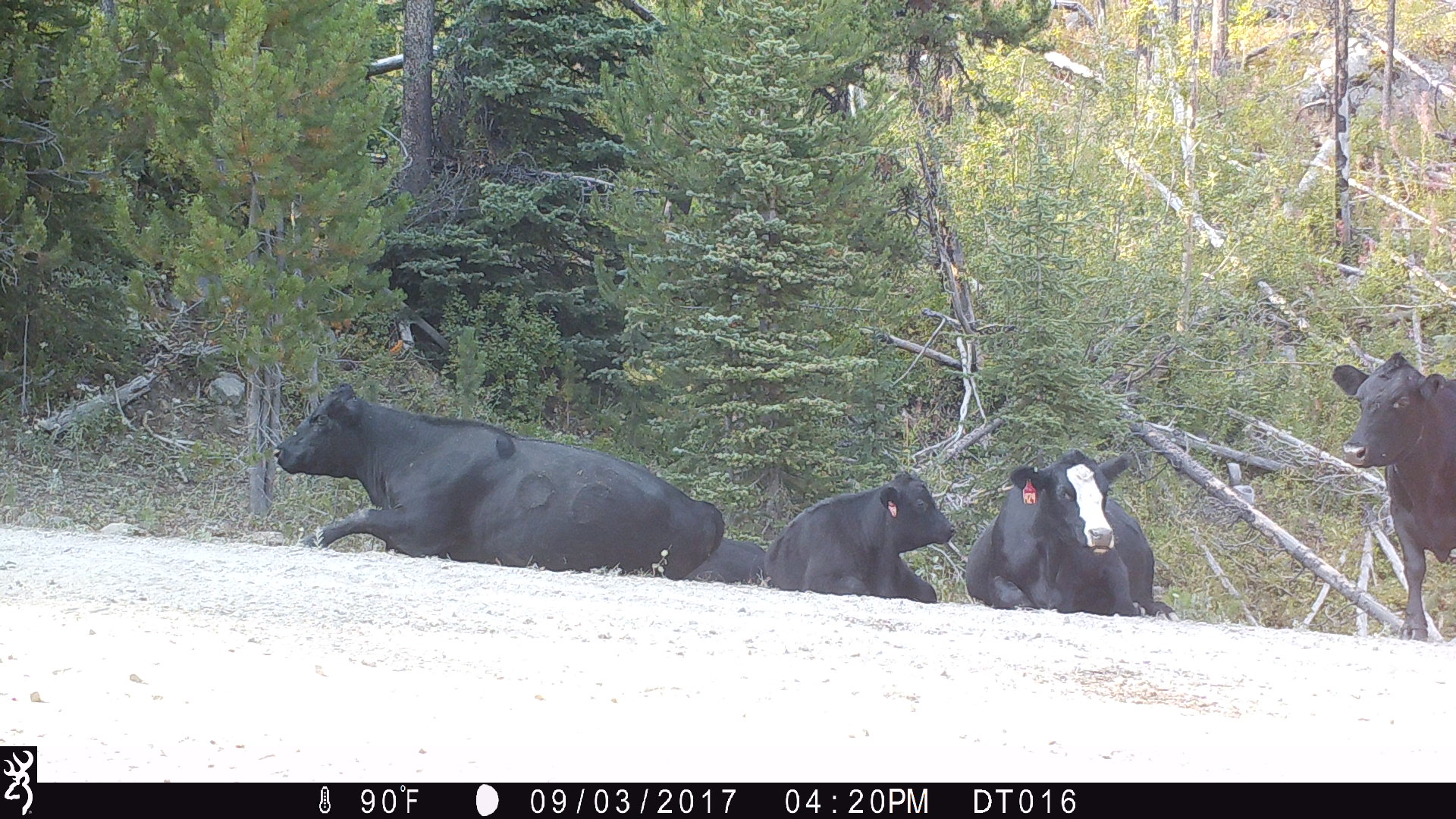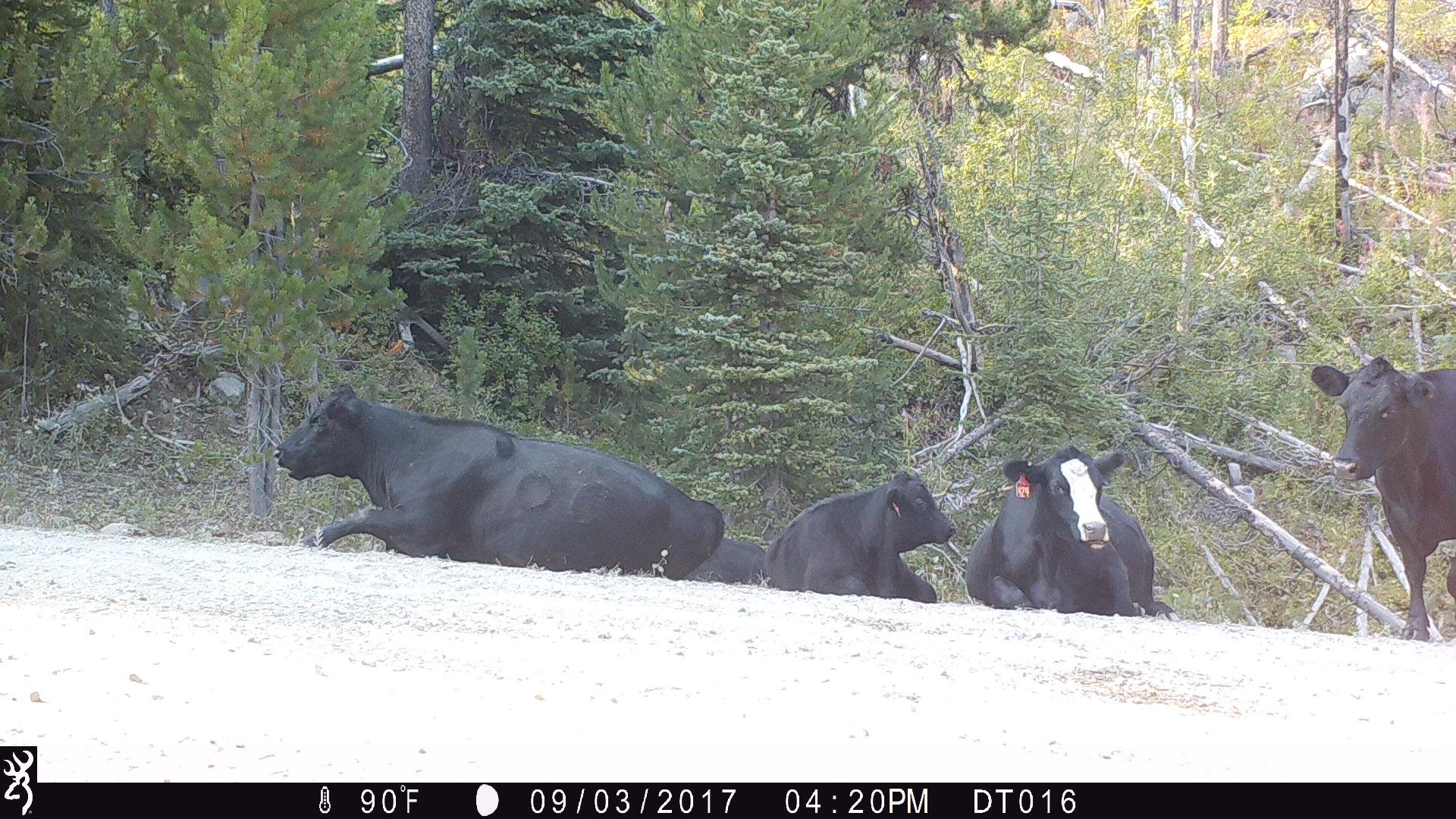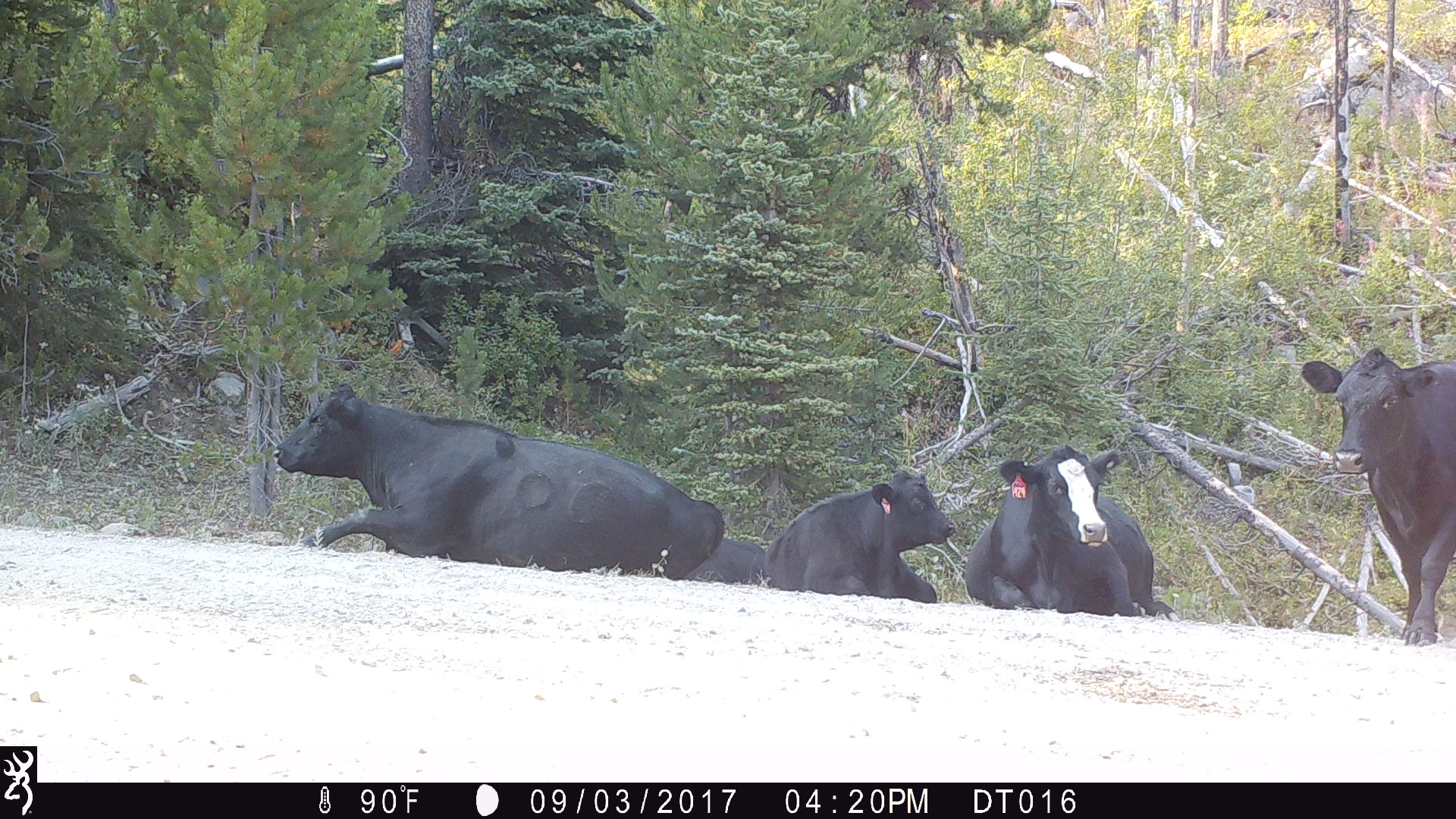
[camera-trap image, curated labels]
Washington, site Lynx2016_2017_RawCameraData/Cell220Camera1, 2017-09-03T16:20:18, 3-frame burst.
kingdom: Animalia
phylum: Chordata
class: Mammalia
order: Artiodactyla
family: Bovidae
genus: Bos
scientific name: Bos taurus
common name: domestic cattle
Domestic cattle (Bos taurus). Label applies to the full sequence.